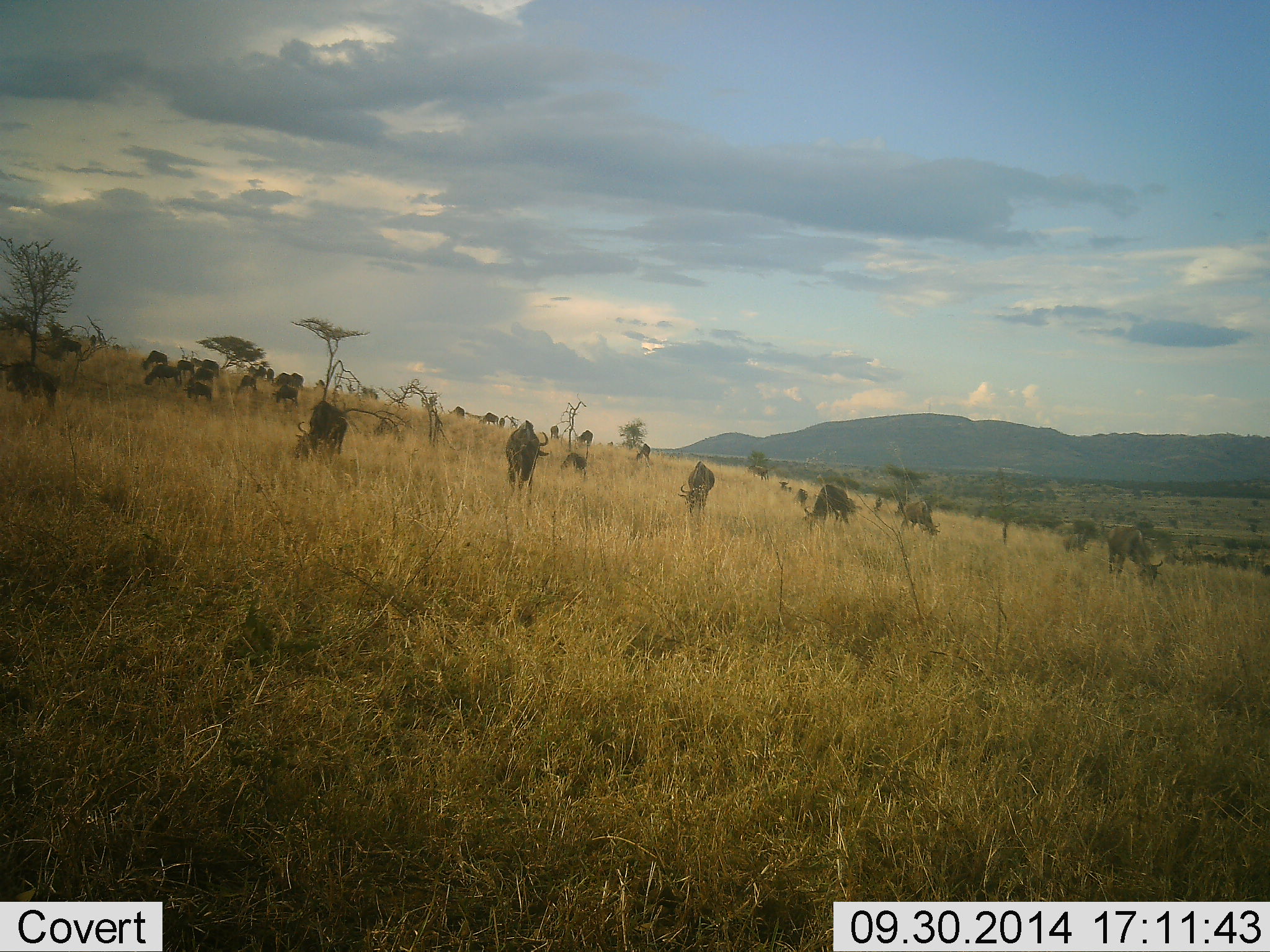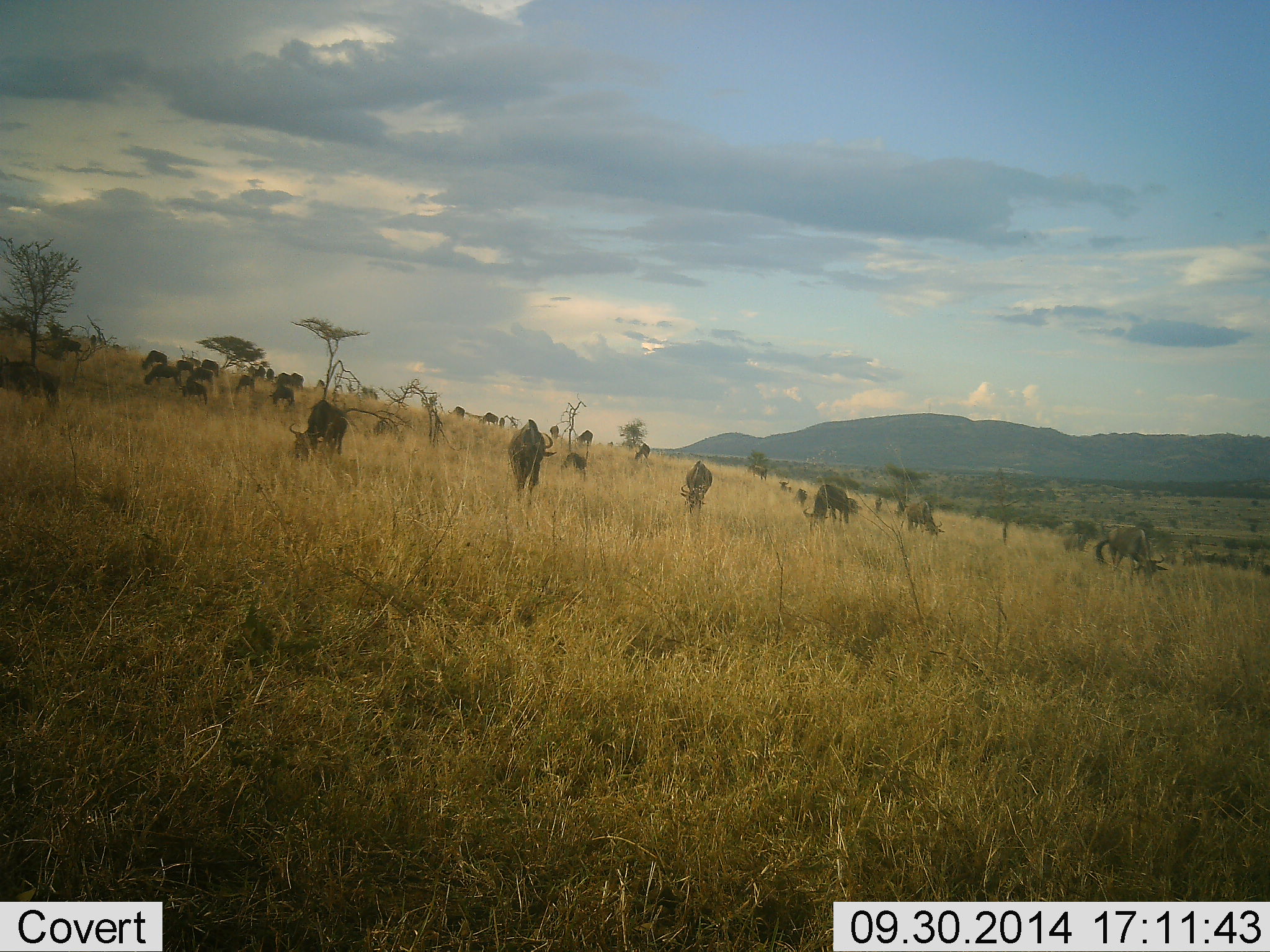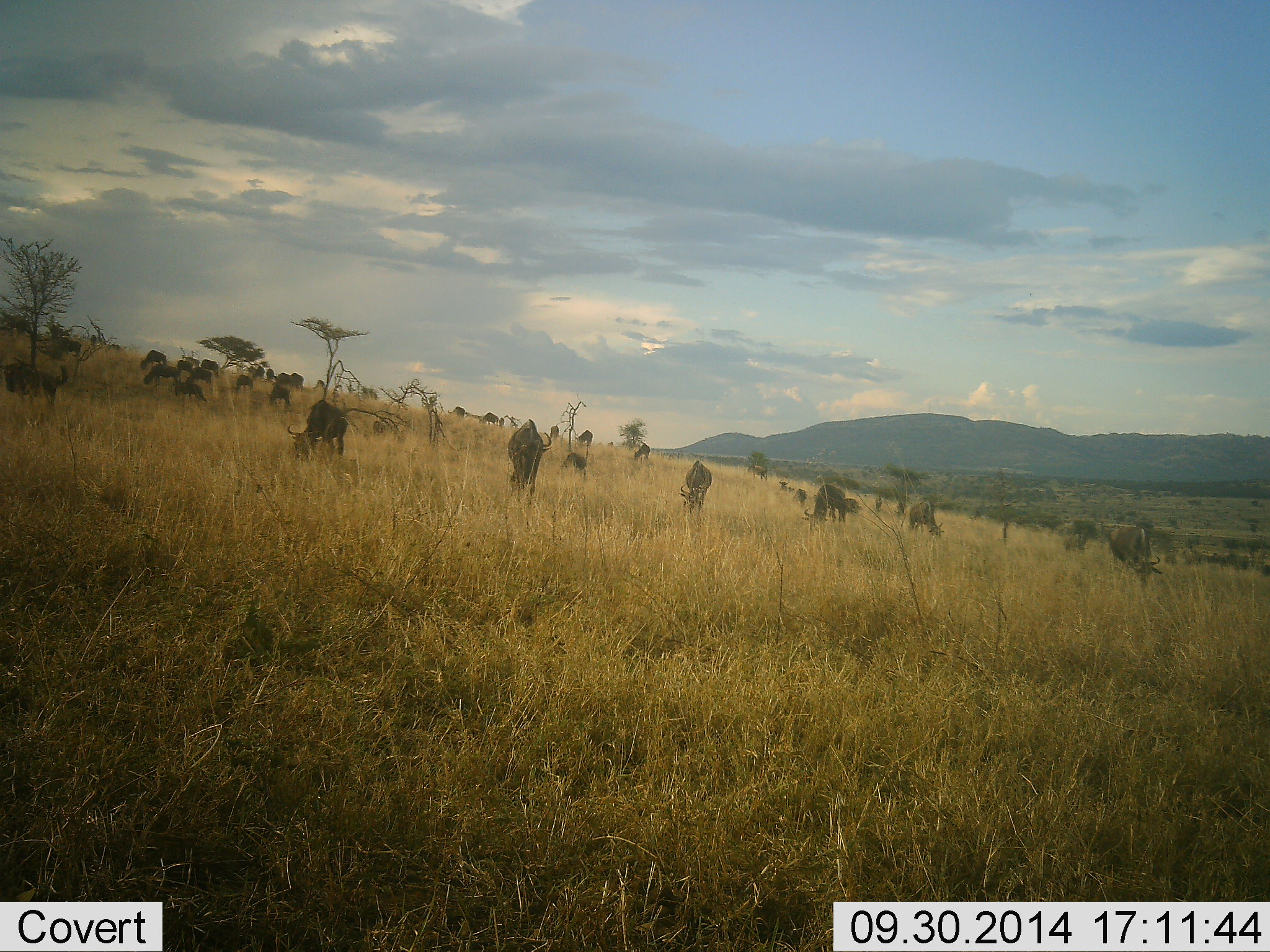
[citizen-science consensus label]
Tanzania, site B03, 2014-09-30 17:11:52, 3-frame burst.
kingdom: Animalia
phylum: Chordata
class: Mammalia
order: Artiodactyla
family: Bovidae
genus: Connochaetes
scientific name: Connochaetes taurinus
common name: blue wildebeest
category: wildebeest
Wildebeest (blue wildebeest) (Connochaetes taurinus), count 11-50. Behavior (volunteer vote fractions): standing 40%, resting 0%, moving 20%, interacting 0%. Young present (vote fraction): 0%. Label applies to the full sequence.